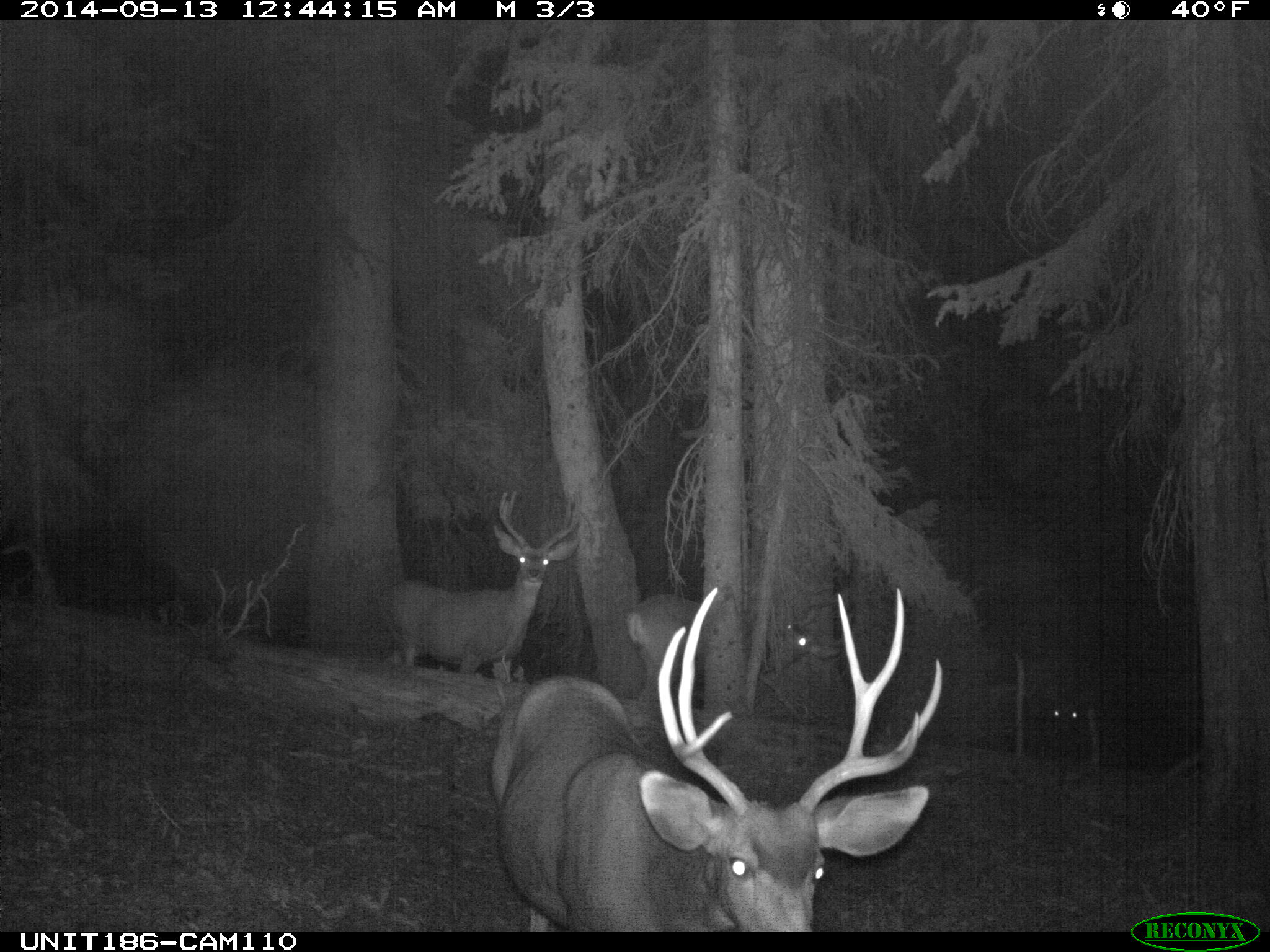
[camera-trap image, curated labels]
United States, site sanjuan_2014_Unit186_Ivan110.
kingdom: Animalia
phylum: Chordata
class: Mammalia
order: Artiodactyla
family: Cervidae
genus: Odocoileus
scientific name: Odocoileus hemionus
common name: mule deer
Odocoileus hemionus (mule deer).